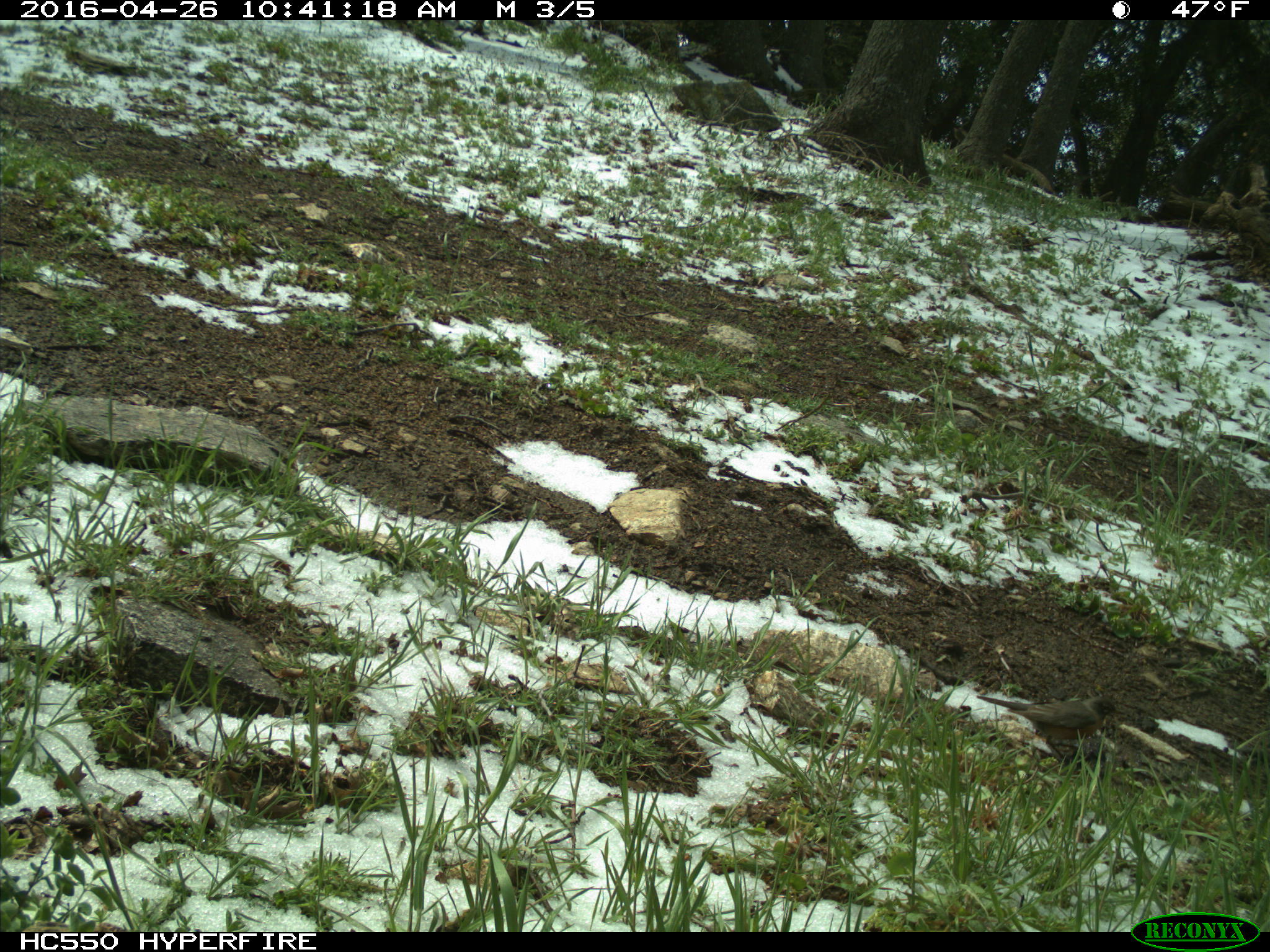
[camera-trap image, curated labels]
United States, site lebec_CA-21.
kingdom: Animalia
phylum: Chordata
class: Aves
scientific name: Aves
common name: birds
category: unidentified bird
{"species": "unidentified bird (birds) (Aves)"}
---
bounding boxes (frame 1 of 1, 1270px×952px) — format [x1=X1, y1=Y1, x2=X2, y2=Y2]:
animal: [x1=975, y1=694, x2=1126, y2=767]